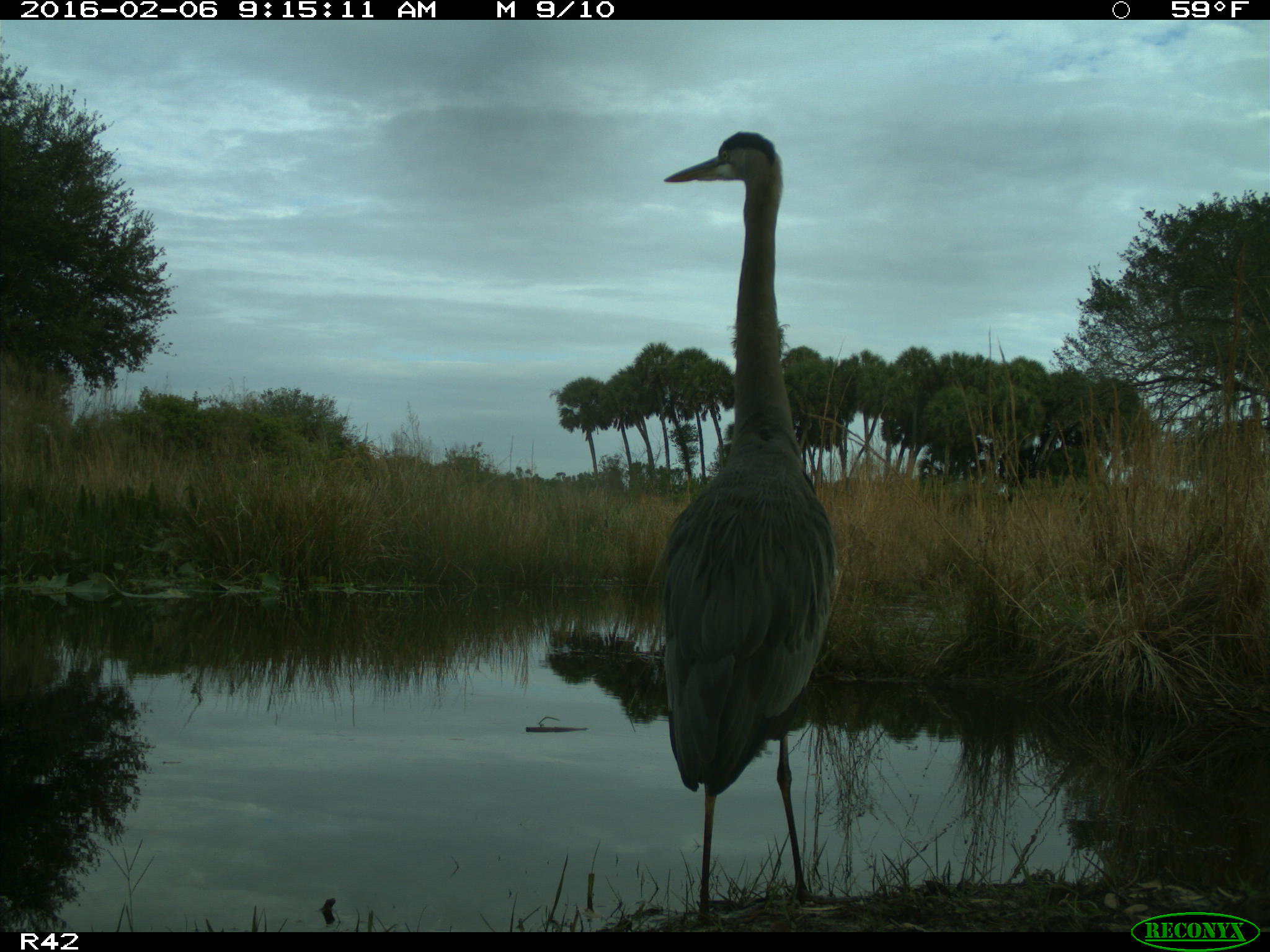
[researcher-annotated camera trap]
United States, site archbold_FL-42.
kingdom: Animalia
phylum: Chordata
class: Aves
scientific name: Aves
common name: birds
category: unidentified bird